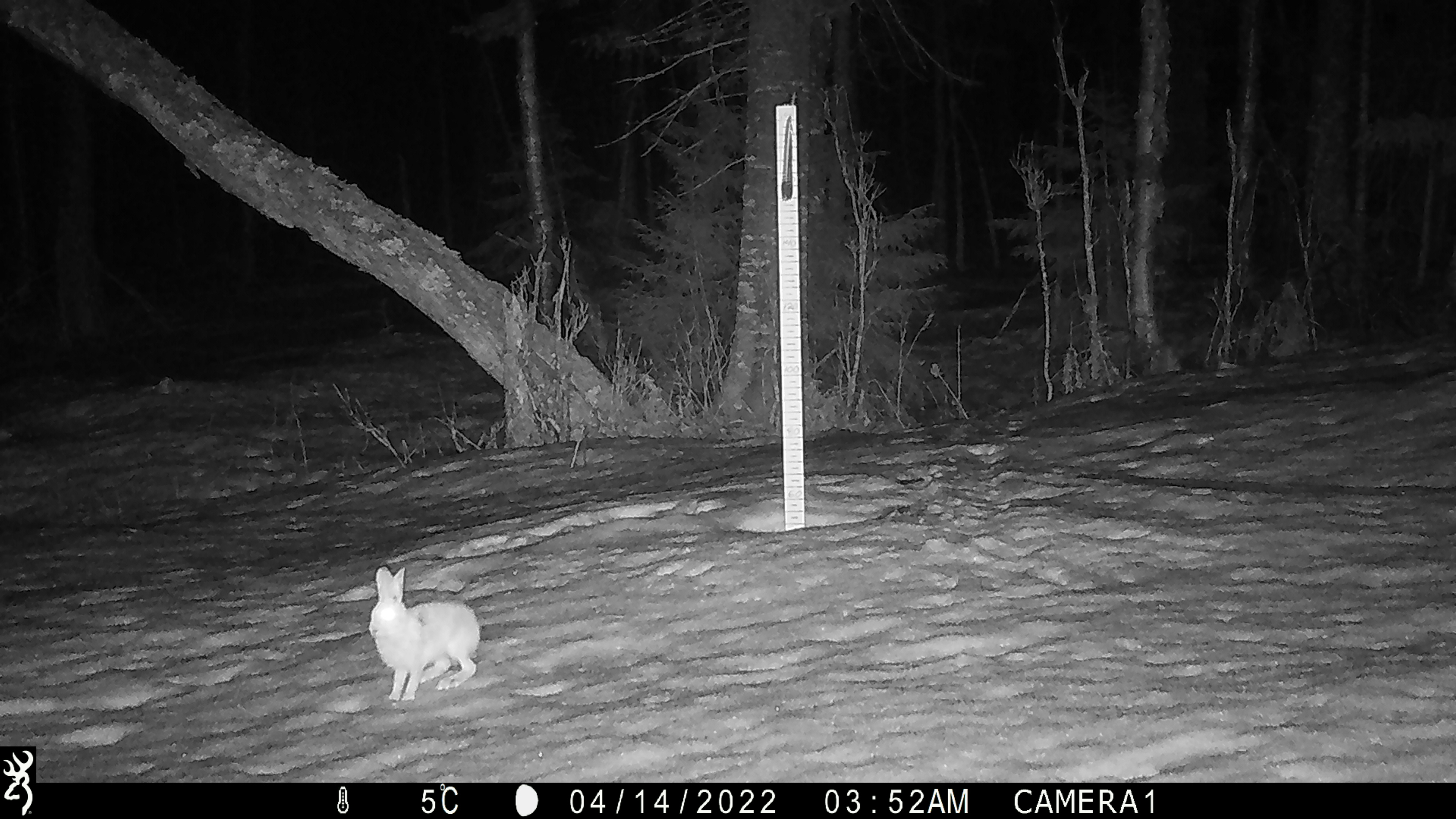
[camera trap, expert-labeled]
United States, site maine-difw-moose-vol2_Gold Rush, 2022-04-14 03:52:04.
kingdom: Animalia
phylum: Chordata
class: Mammalia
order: Lagomorpha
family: Leporidae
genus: Lepus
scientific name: Lepus americanus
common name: snowshoe hare